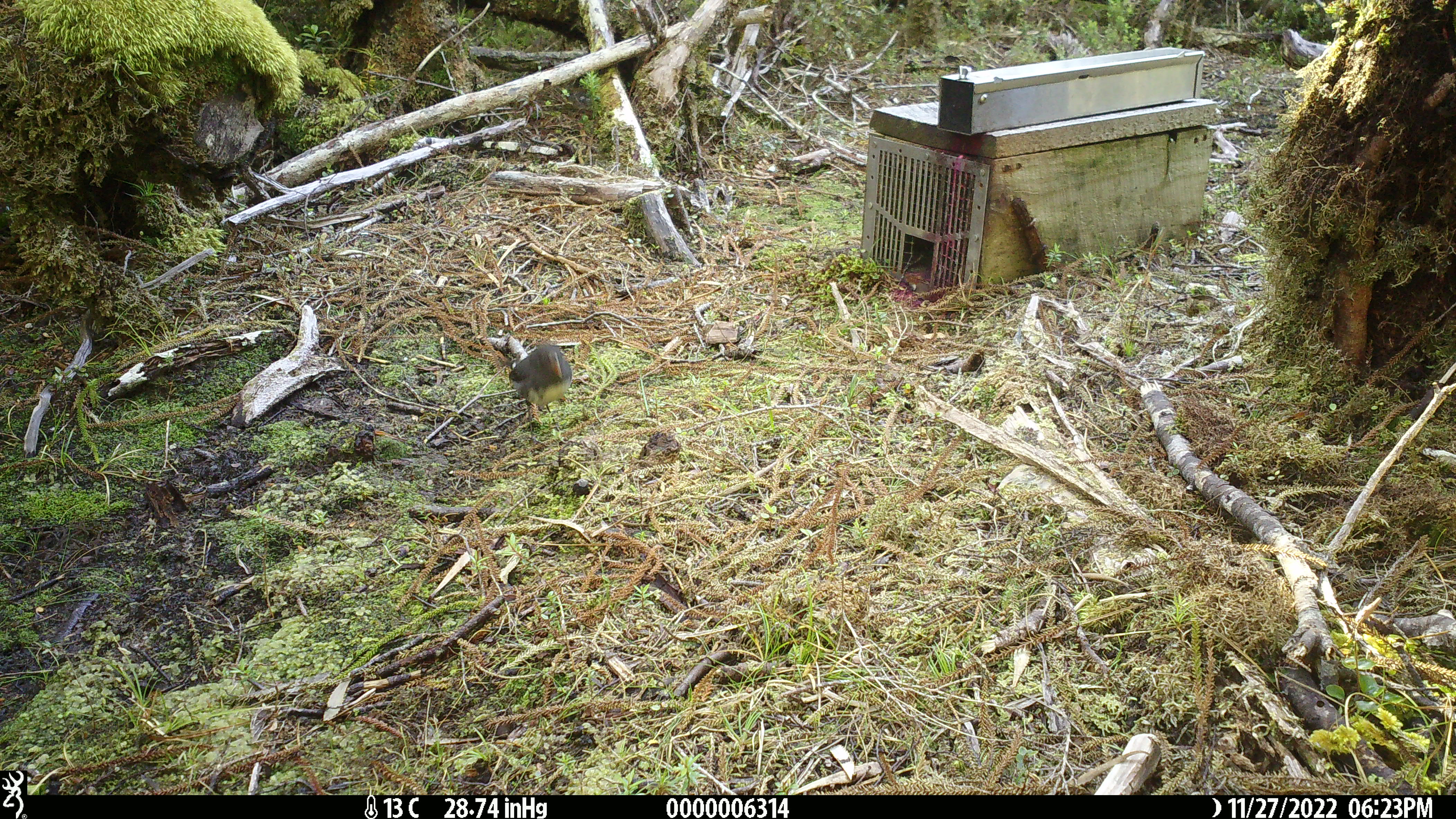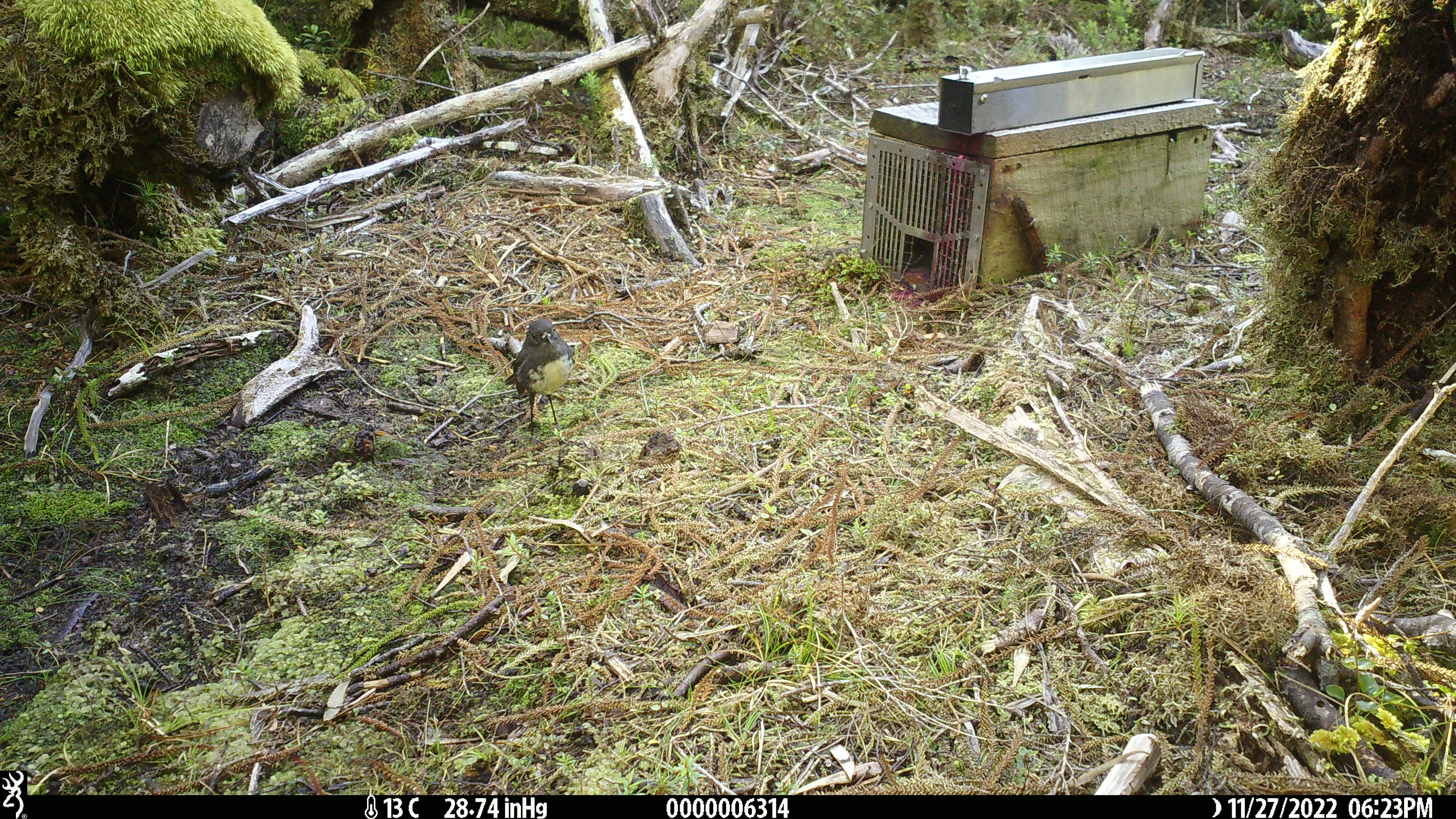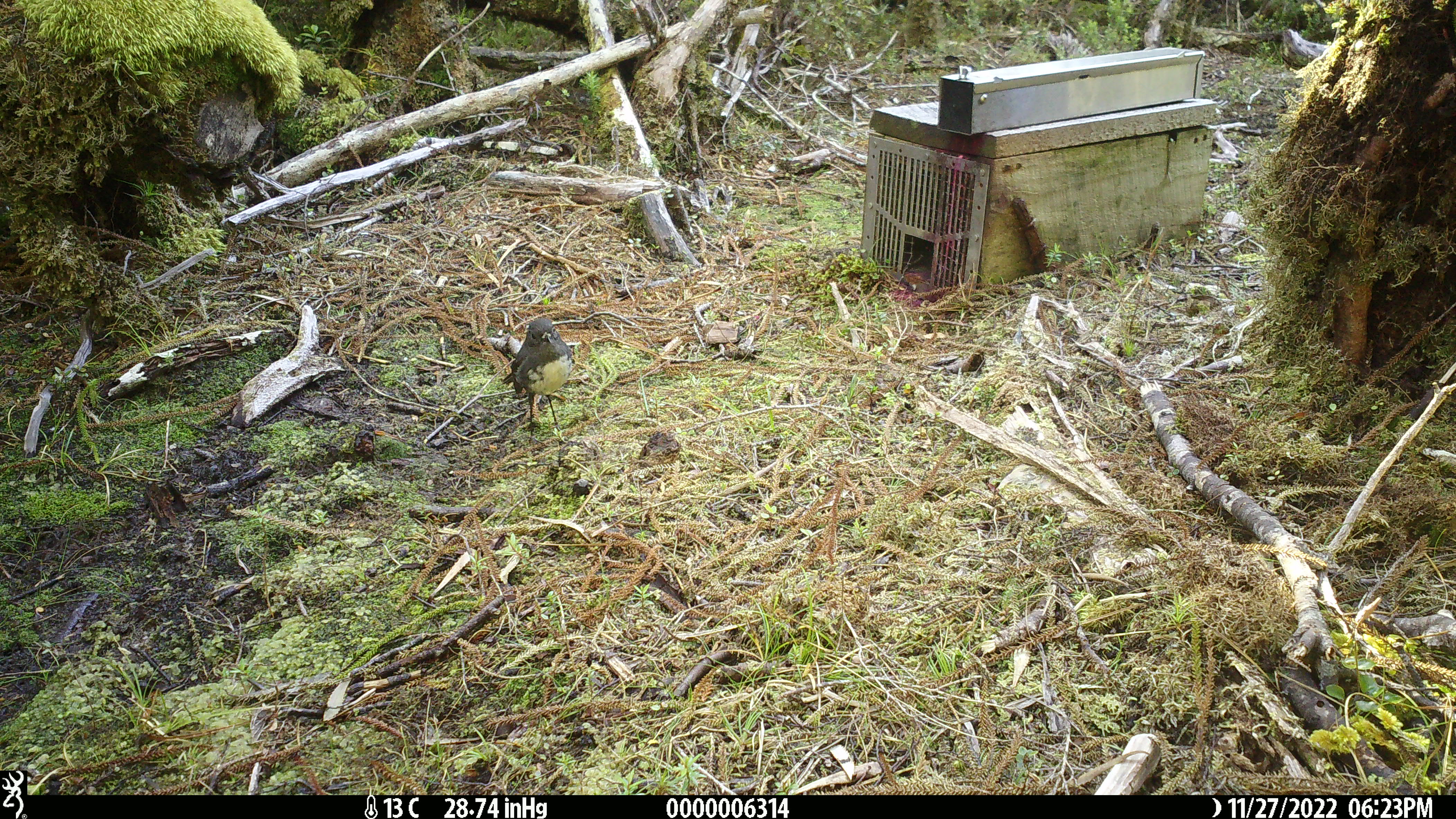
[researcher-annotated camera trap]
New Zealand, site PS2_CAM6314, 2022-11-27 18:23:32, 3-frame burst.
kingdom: Animalia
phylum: Chordata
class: Aves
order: Passeriformes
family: Petroicidae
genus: Petroica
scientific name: Petroica australis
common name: new zealand robin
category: robin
Robin (new zealand robin) (Petroica australis).